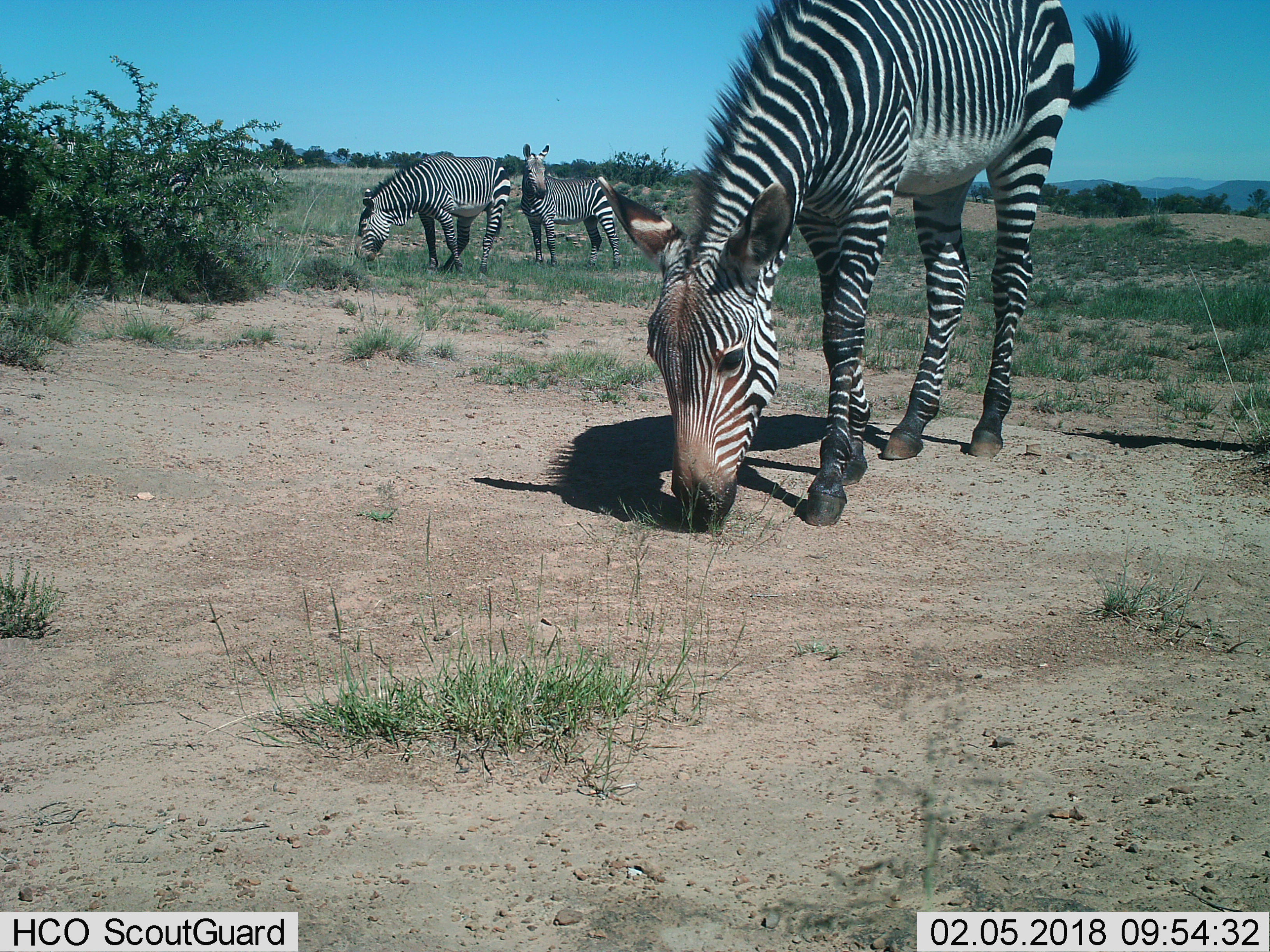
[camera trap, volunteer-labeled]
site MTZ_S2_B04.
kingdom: Animalia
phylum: Chordata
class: Mammalia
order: Perissodactyla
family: Equidae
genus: Equus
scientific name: Equus zebra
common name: mountain zebra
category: zebramountain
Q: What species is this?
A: Zebramountain (mountain zebra) (Equus zebra).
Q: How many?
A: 3.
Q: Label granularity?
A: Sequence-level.